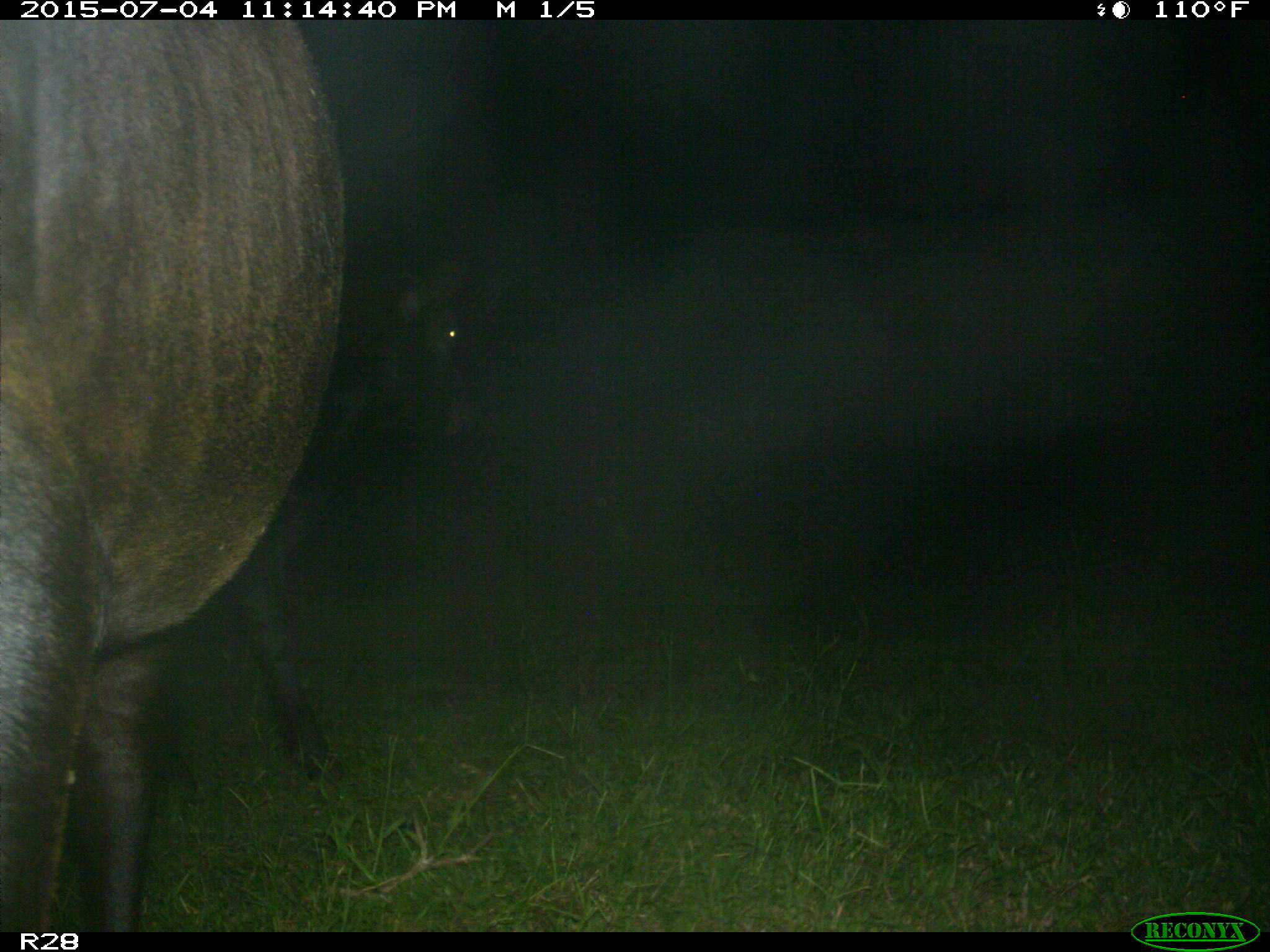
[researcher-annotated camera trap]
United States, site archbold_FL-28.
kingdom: Animalia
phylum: Chordata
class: Mammalia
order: Artiodactyla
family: Bovidae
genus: Bos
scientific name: Bos taurus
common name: domestic cow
Bos taurus (domestic cow).